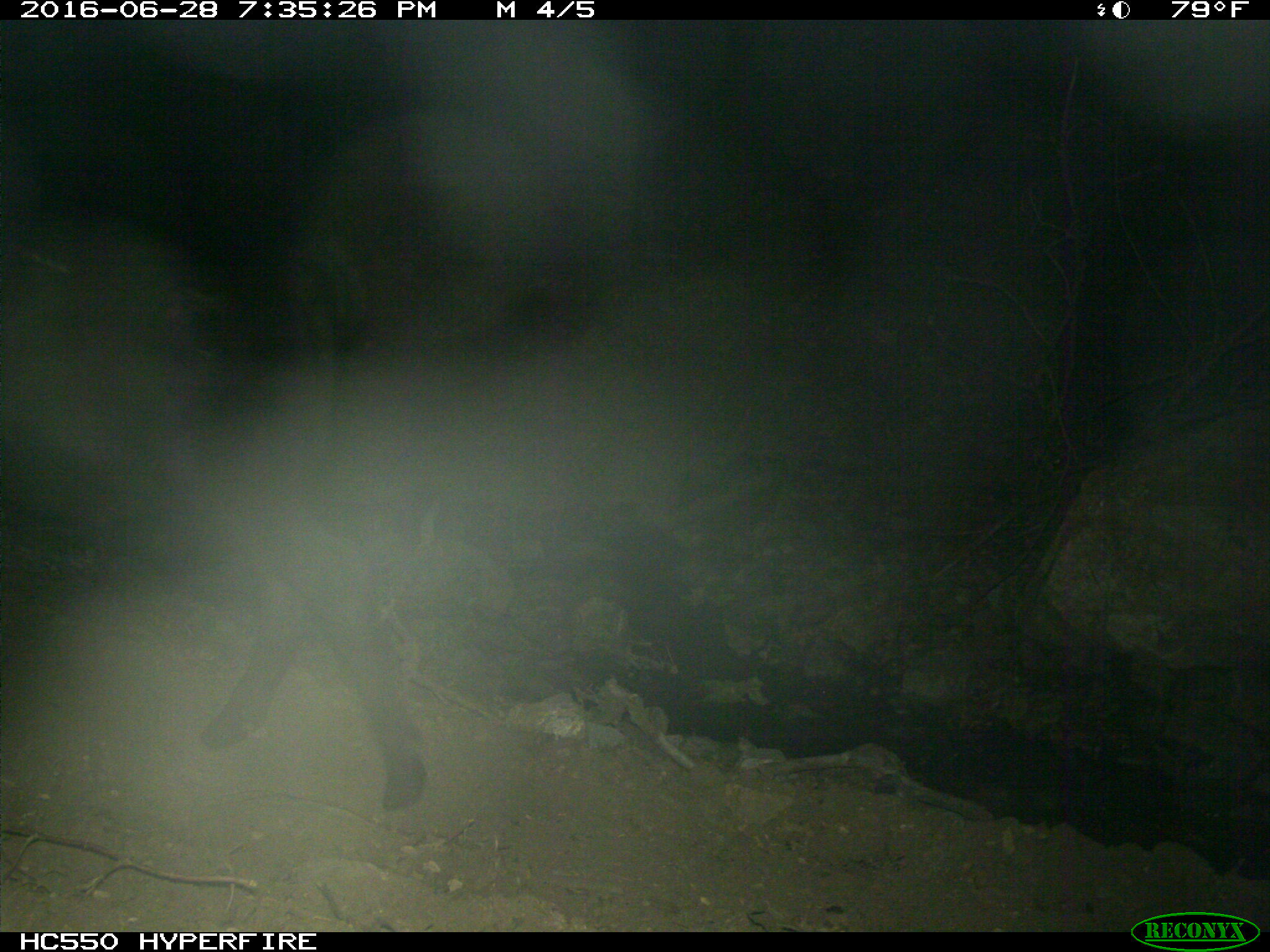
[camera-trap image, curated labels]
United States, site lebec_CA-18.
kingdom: Animalia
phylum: Chordata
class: Mammalia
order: Artiodactyla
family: Bovidae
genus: Bos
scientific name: Bos taurus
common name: domestic cow